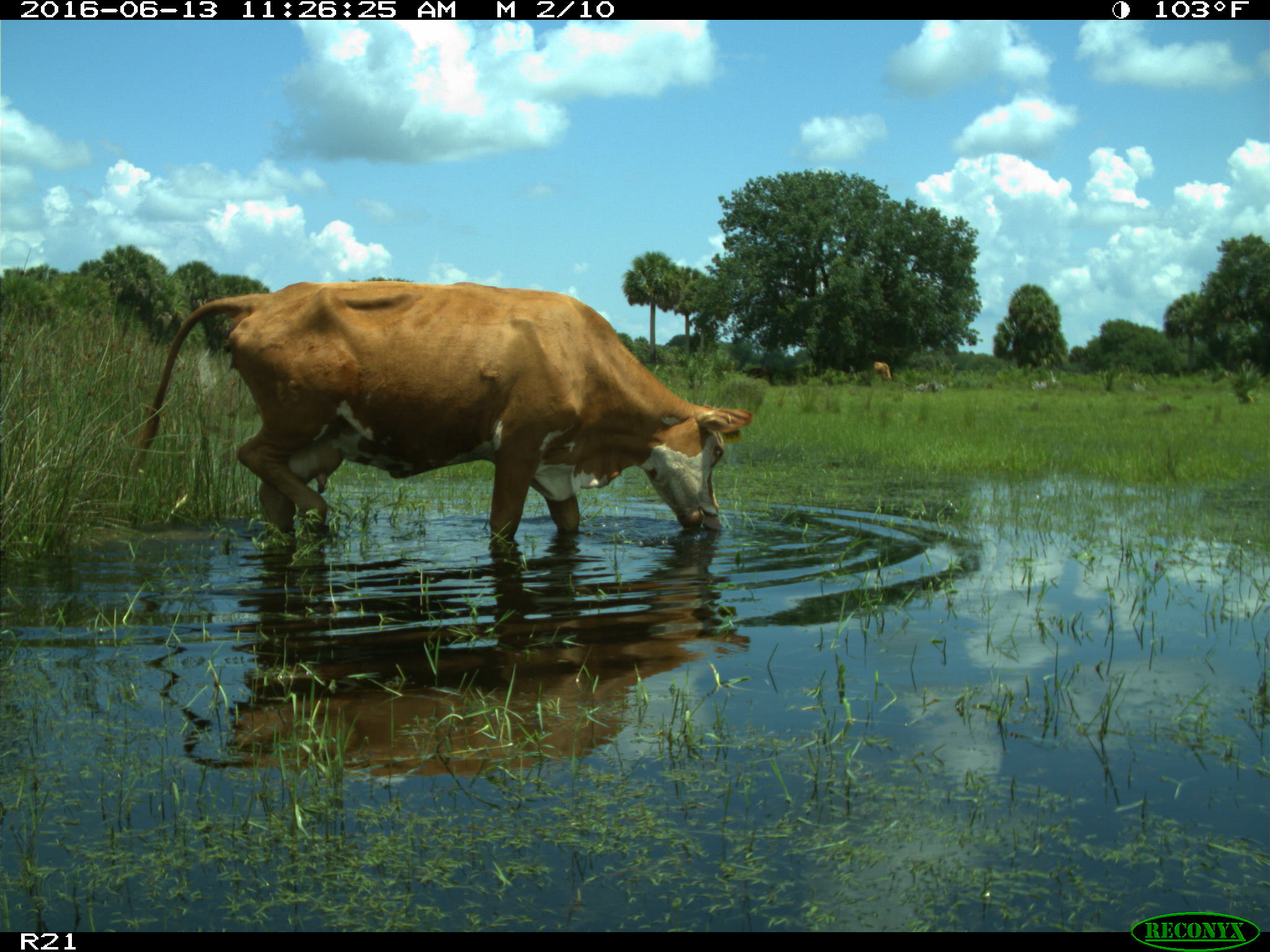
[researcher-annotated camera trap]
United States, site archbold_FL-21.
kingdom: Animalia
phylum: Chordata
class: Mammalia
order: Artiodactyla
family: Bovidae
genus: Bos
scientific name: Bos taurus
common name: domestic cow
Bos taurus (domestic cow).